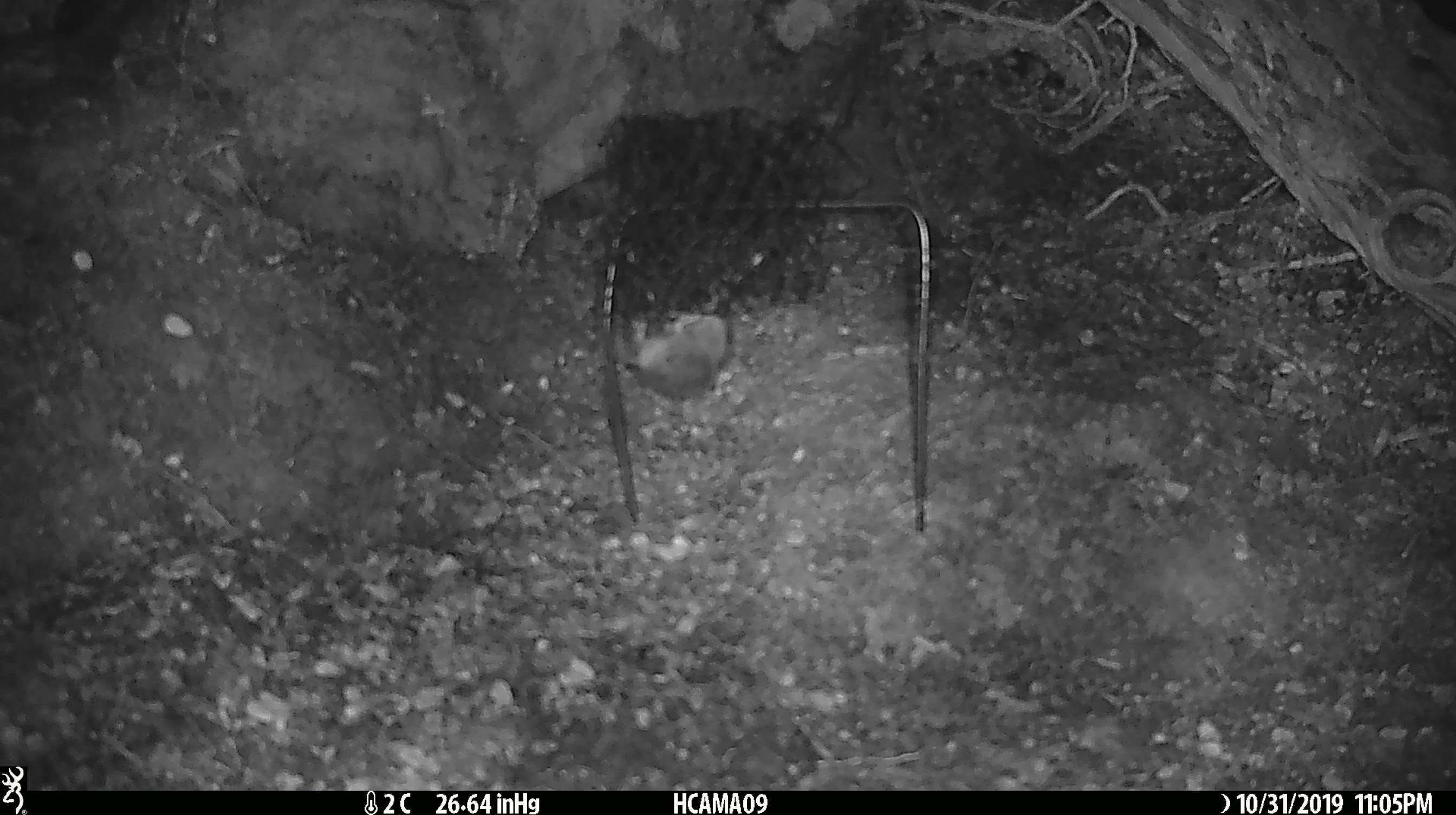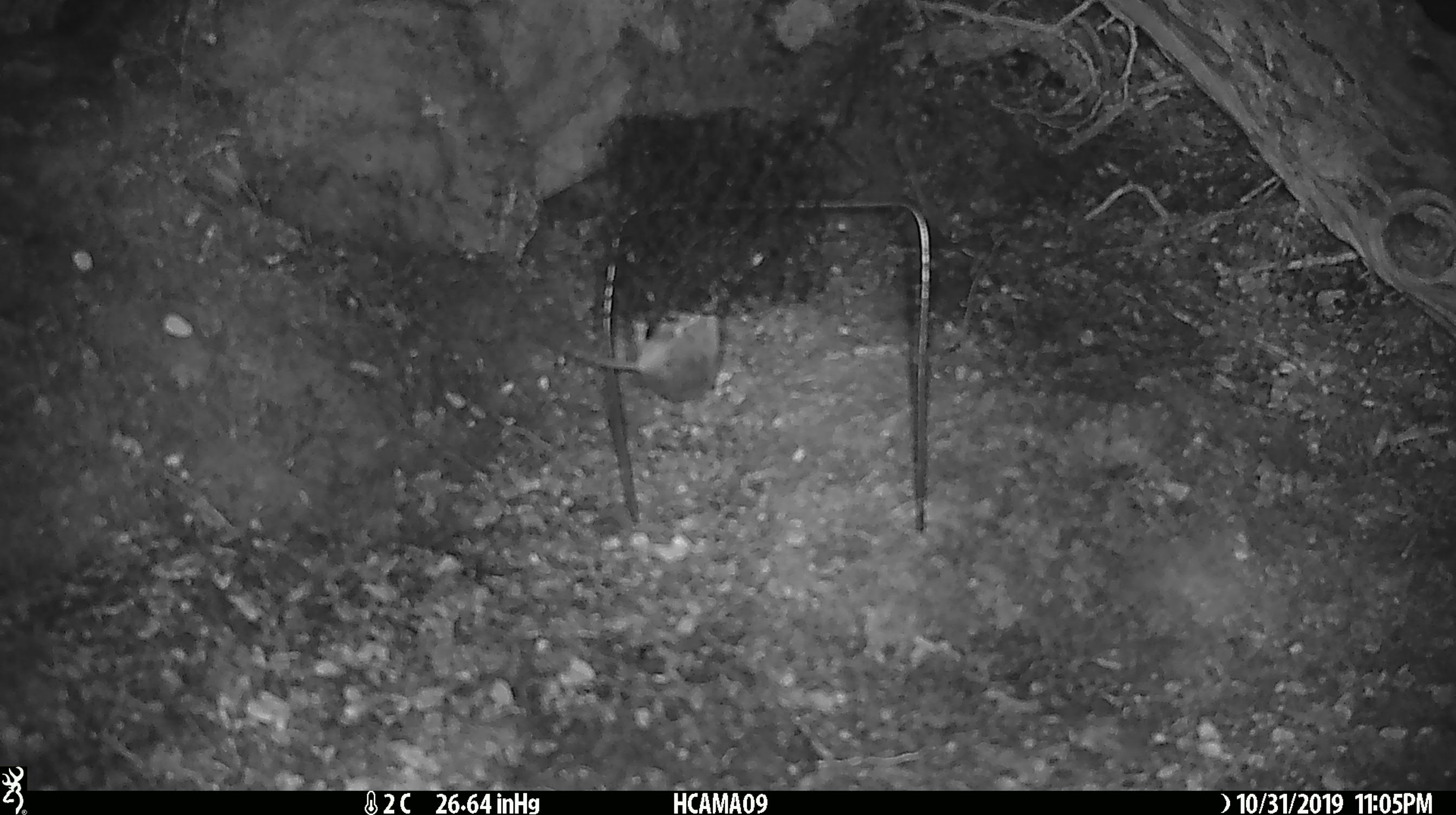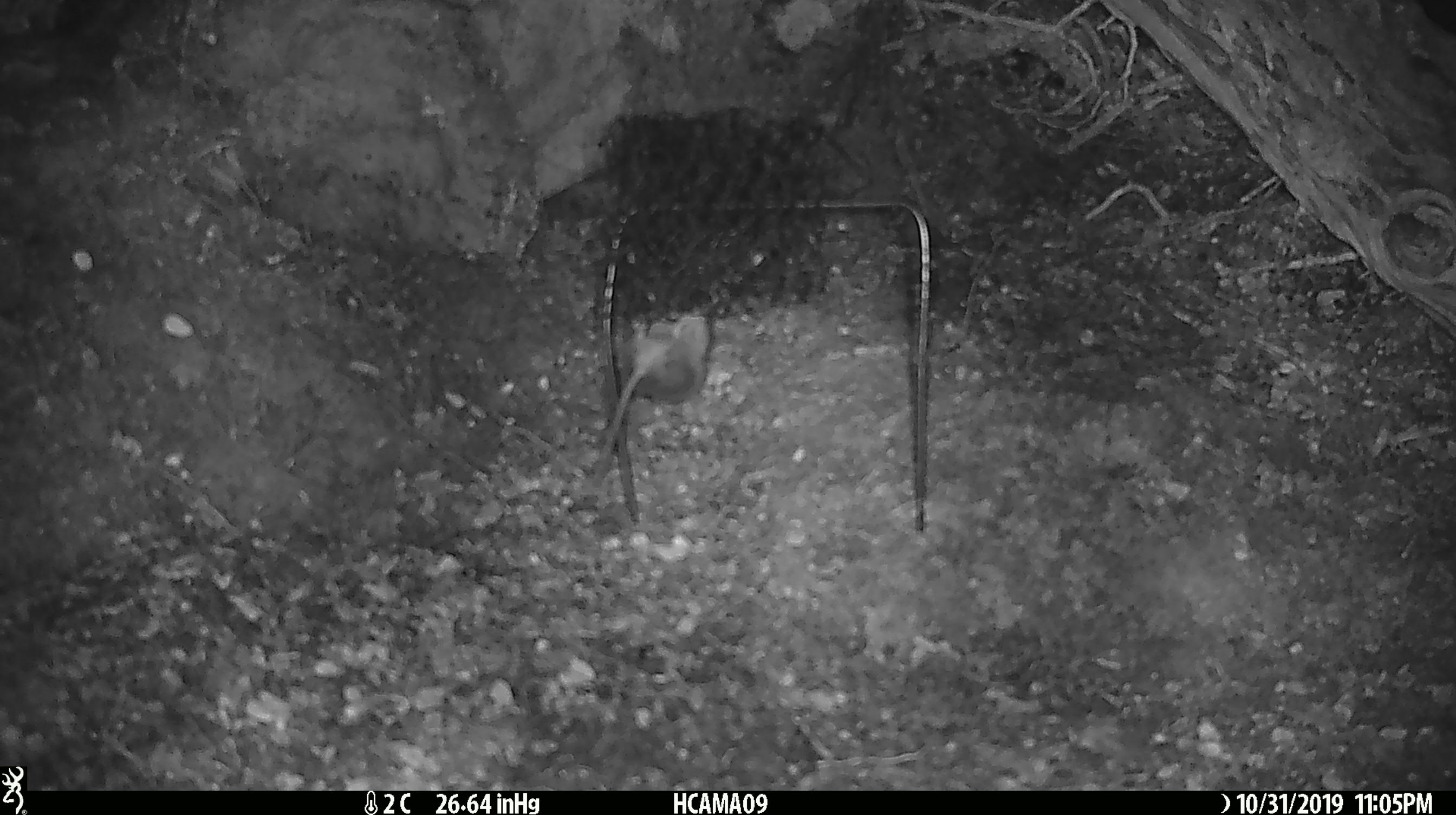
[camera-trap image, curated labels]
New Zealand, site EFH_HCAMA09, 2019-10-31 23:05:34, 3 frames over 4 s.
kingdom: Animalia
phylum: Chordata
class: Mammalia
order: Rodentia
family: Muridae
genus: Mus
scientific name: Mus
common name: mouse